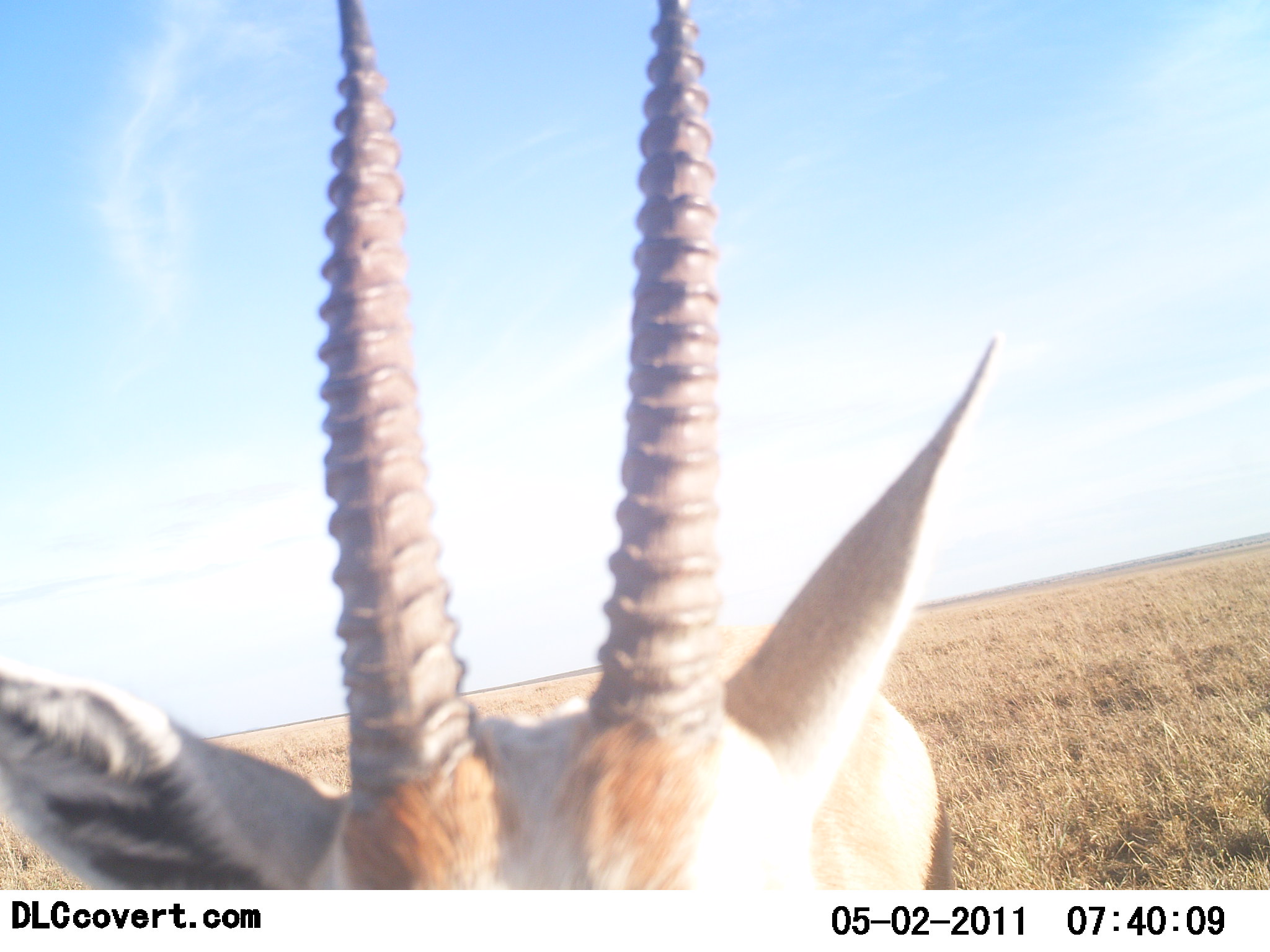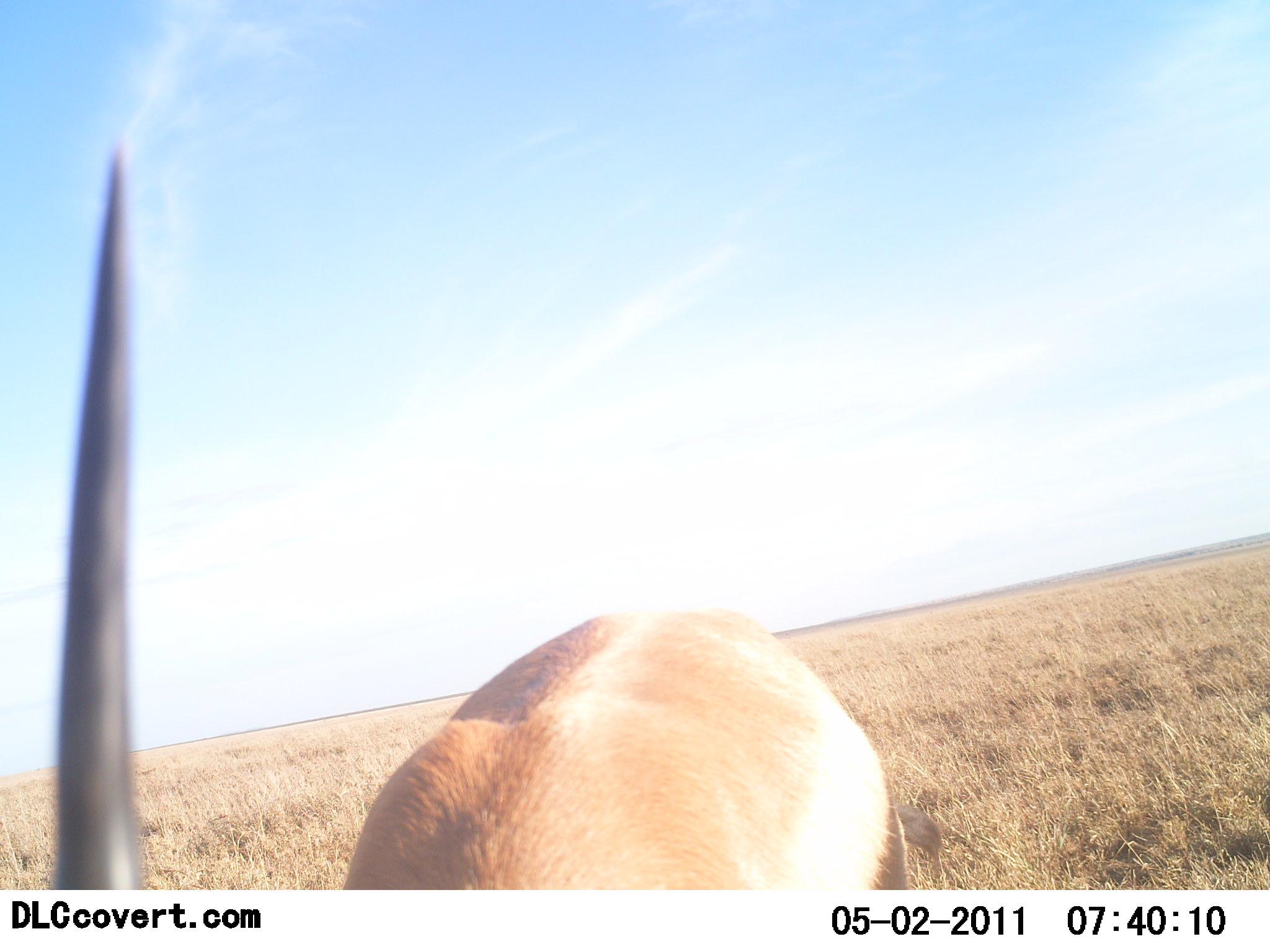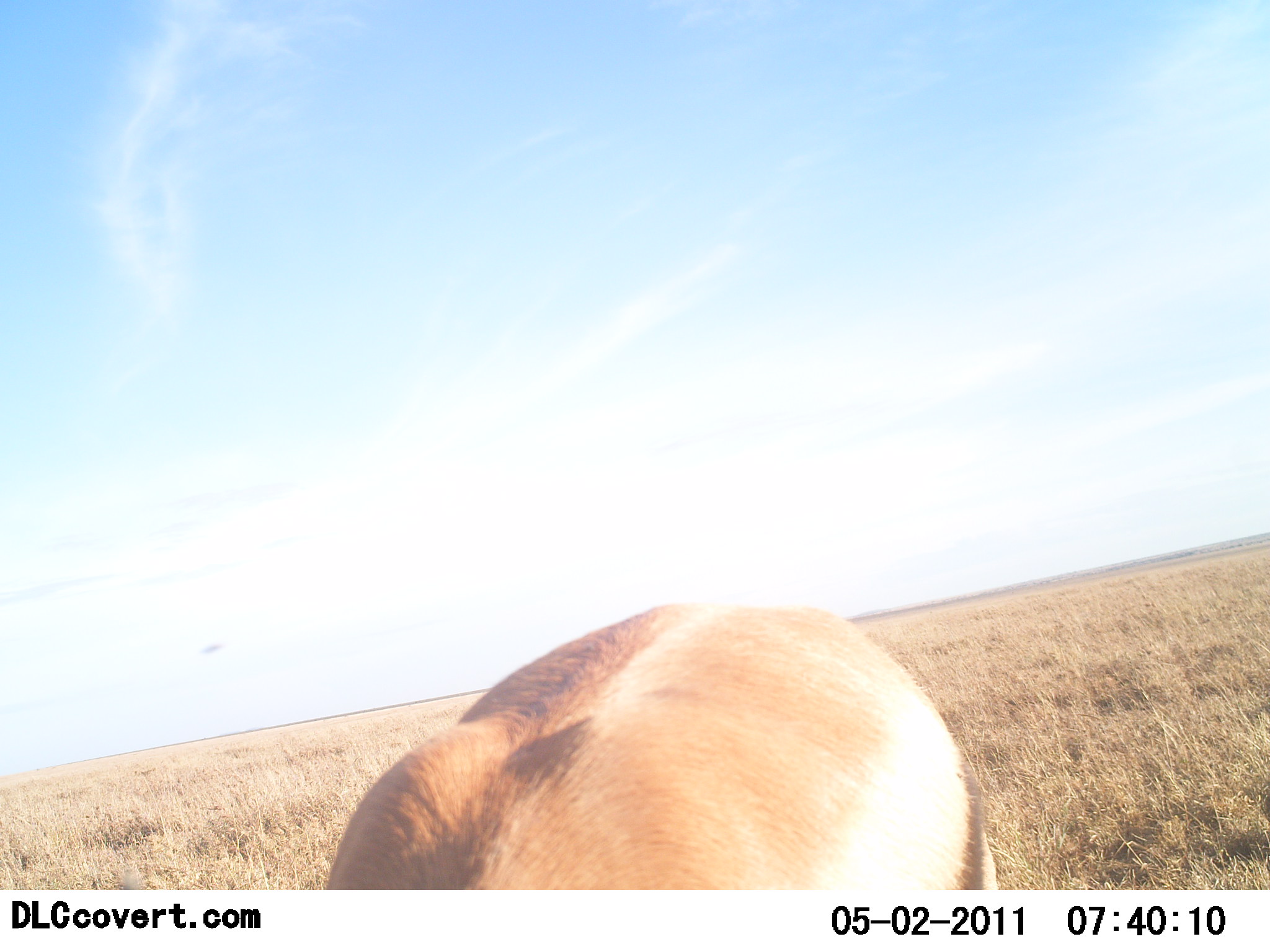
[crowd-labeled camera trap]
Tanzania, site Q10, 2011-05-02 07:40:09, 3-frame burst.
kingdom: Animalia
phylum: Chordata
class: Mammalia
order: Artiodactyla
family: Bovidae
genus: Eudorcas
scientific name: Eudorcas thomsonii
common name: thomson's gazelle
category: gazellethomsons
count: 1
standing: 36%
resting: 0%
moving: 18%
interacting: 9%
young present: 0%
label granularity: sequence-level